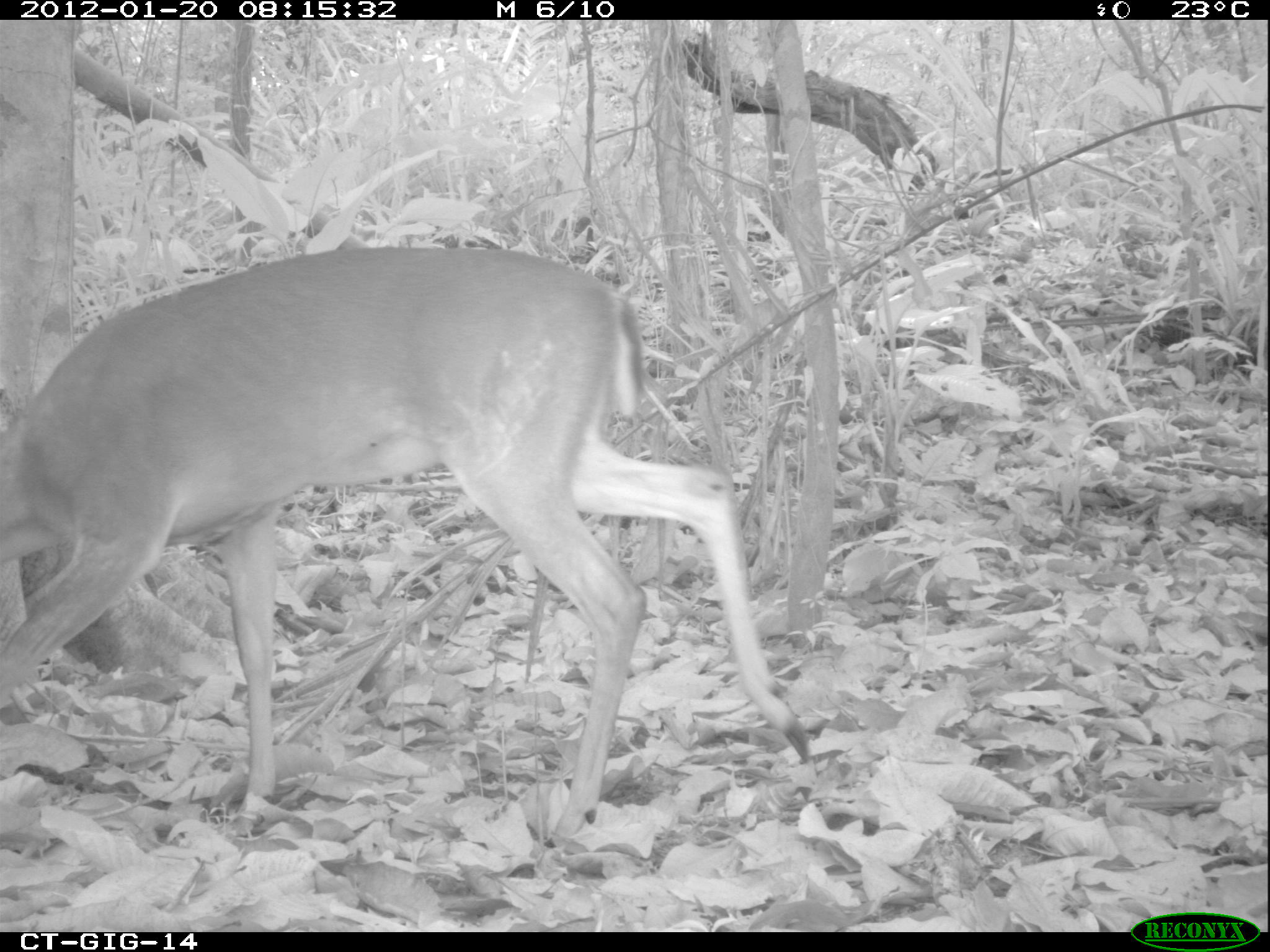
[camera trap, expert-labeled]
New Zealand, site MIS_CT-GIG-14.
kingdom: Animalia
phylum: Chordata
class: Mammalia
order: Artiodactyla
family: Cervidae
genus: Odocoileus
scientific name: Odocoileus virginianus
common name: white-tailed deer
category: white tailed deer